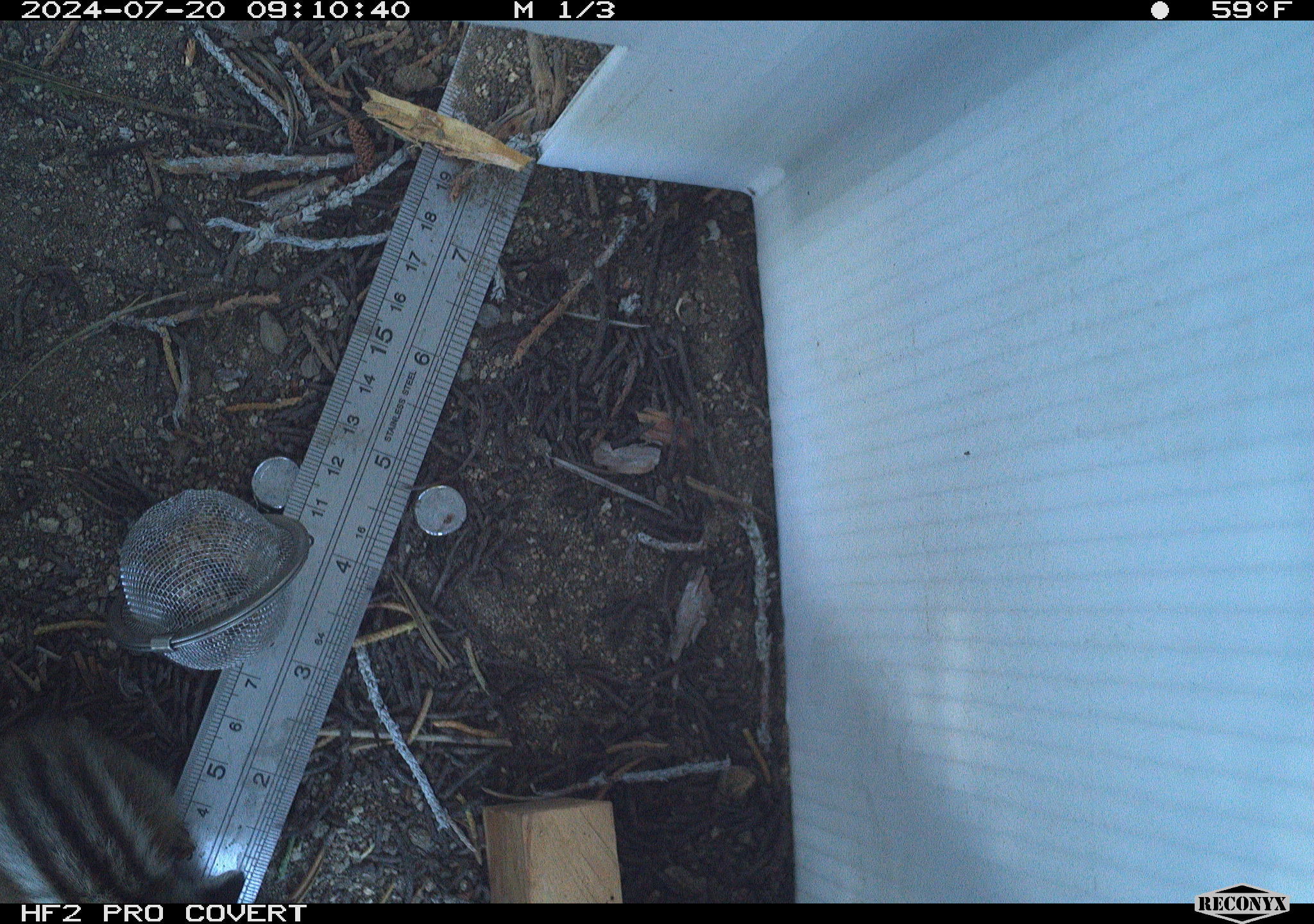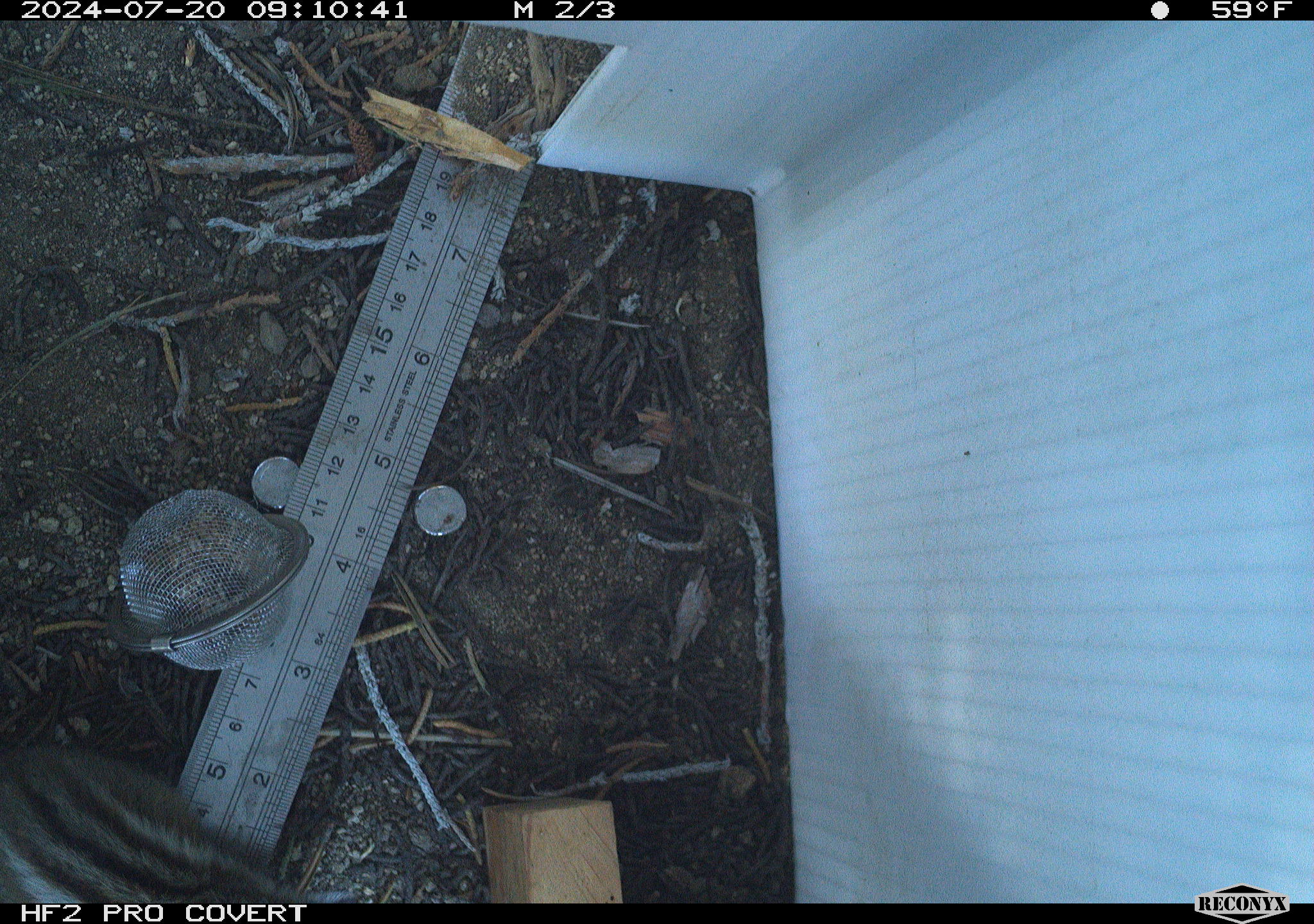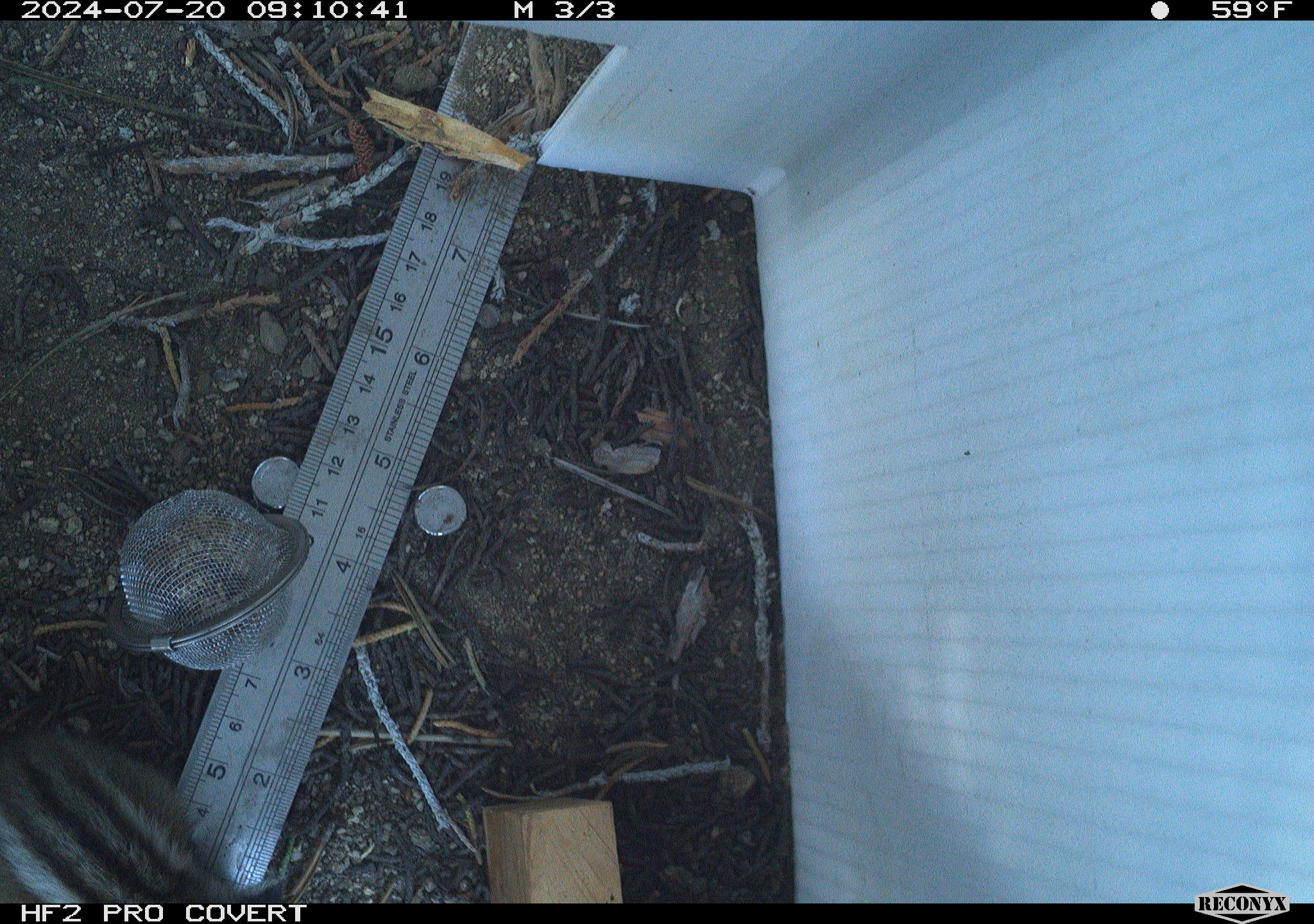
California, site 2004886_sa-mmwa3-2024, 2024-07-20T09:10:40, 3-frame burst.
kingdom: Animalia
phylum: Chordata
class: Mammalia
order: Rodentia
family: Sciuridae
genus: Neotamias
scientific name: Neotamias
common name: western chipmunks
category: neotamias species